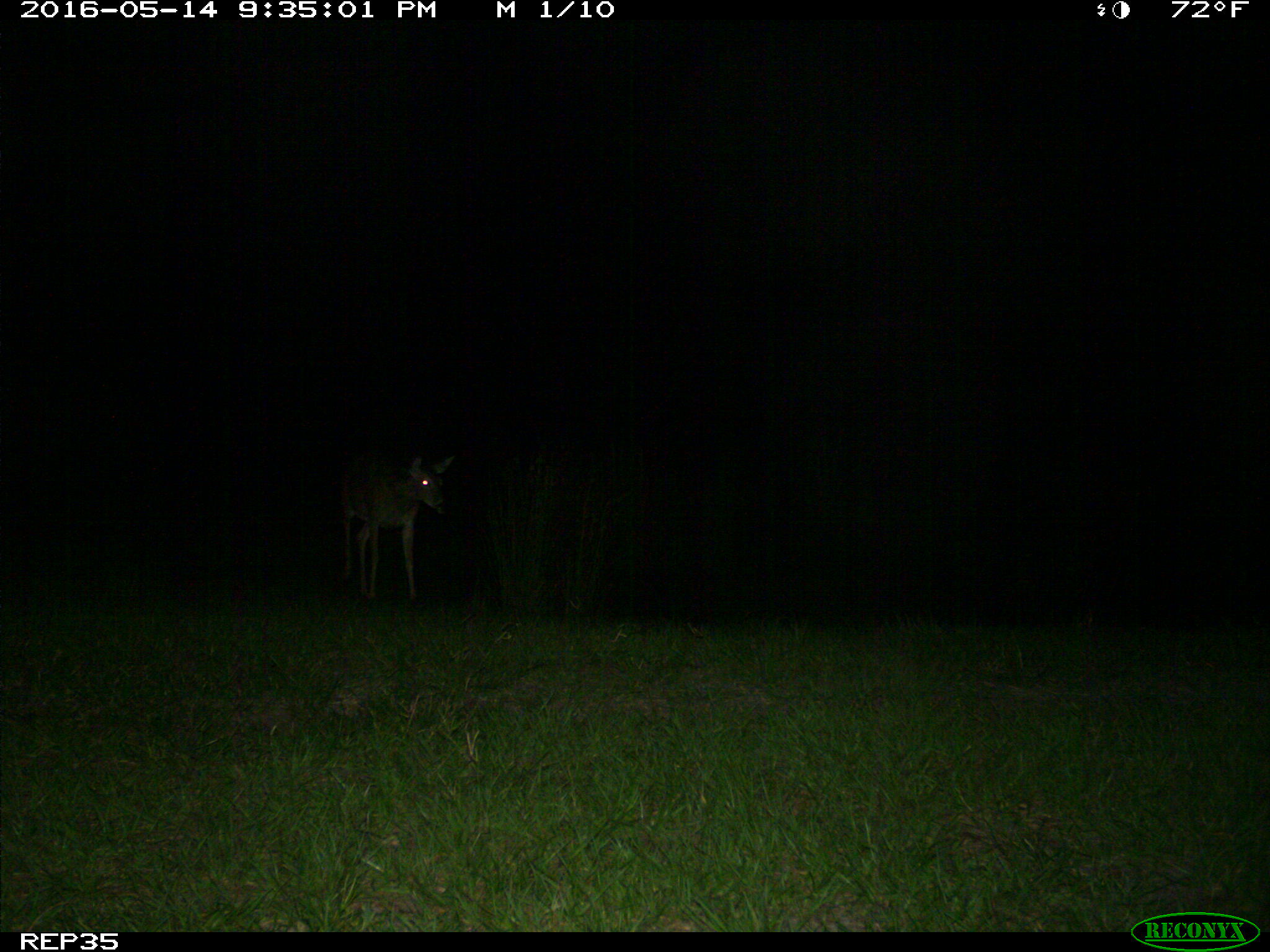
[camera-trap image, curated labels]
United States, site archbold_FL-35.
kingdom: Animalia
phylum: Chordata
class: Mammalia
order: Artiodactyla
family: Cervidae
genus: Odocoileus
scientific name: Odocoileus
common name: deer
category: unidentified deer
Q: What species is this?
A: Unidentified deer (deer) (Odocoileus).